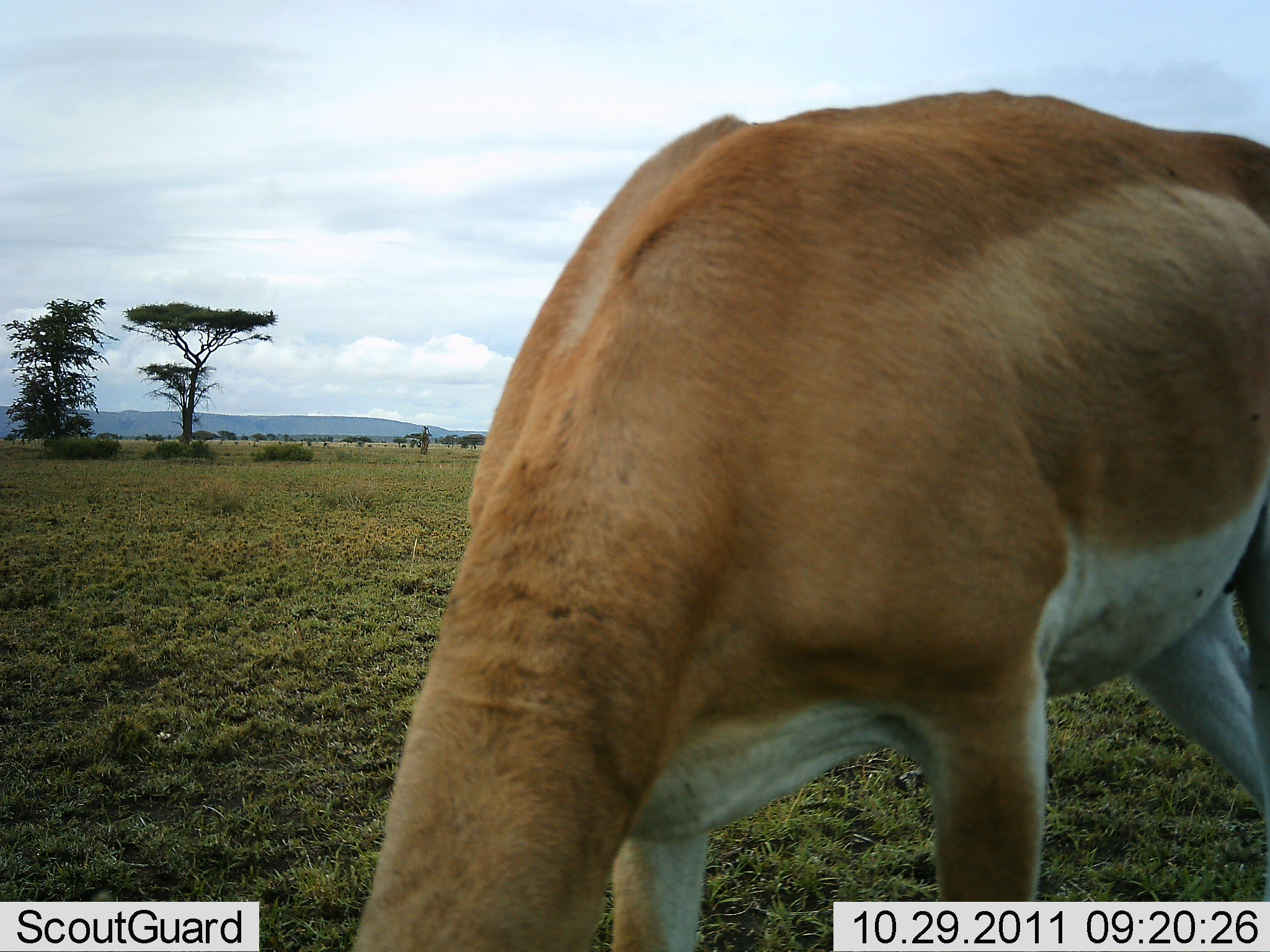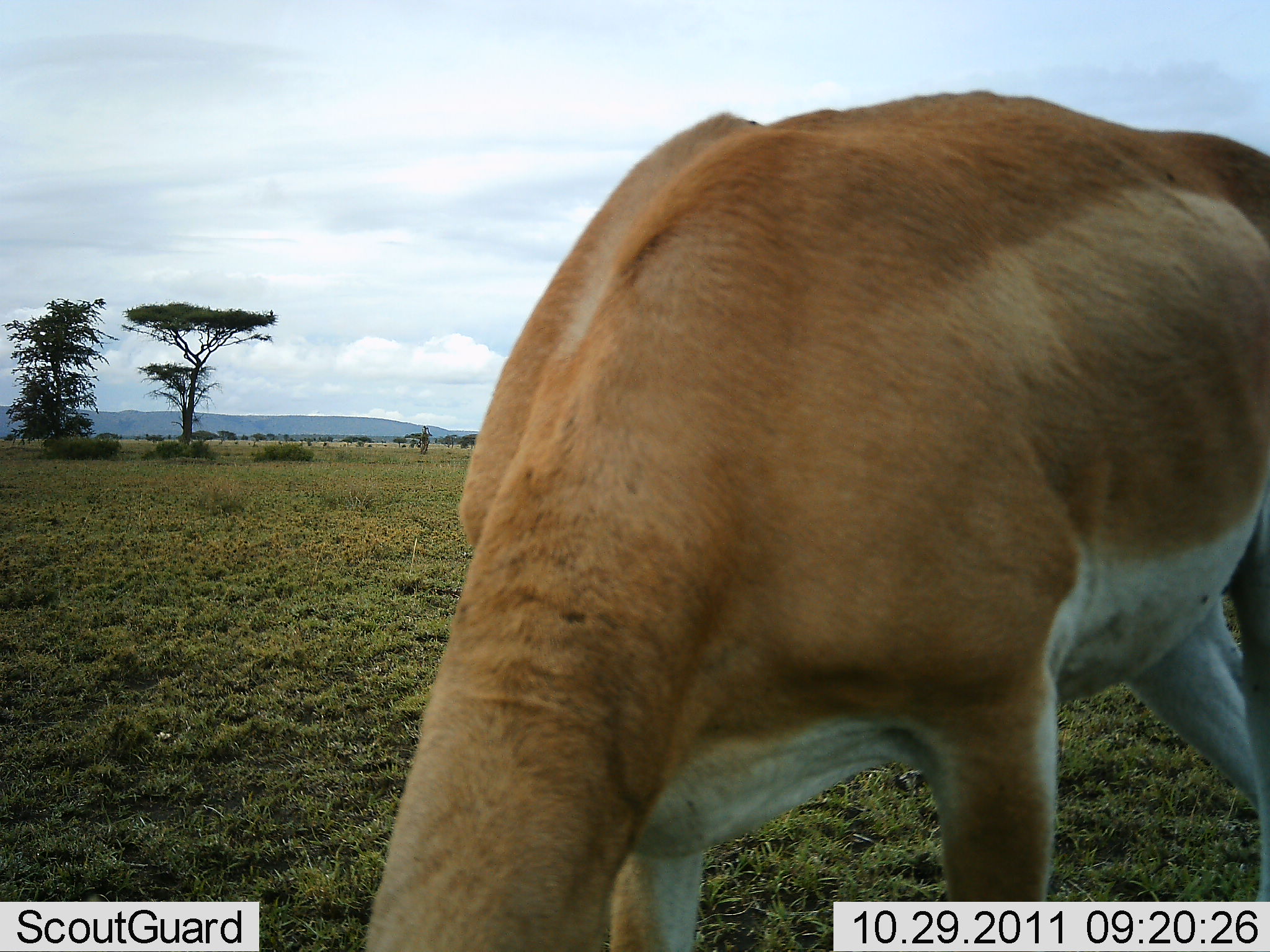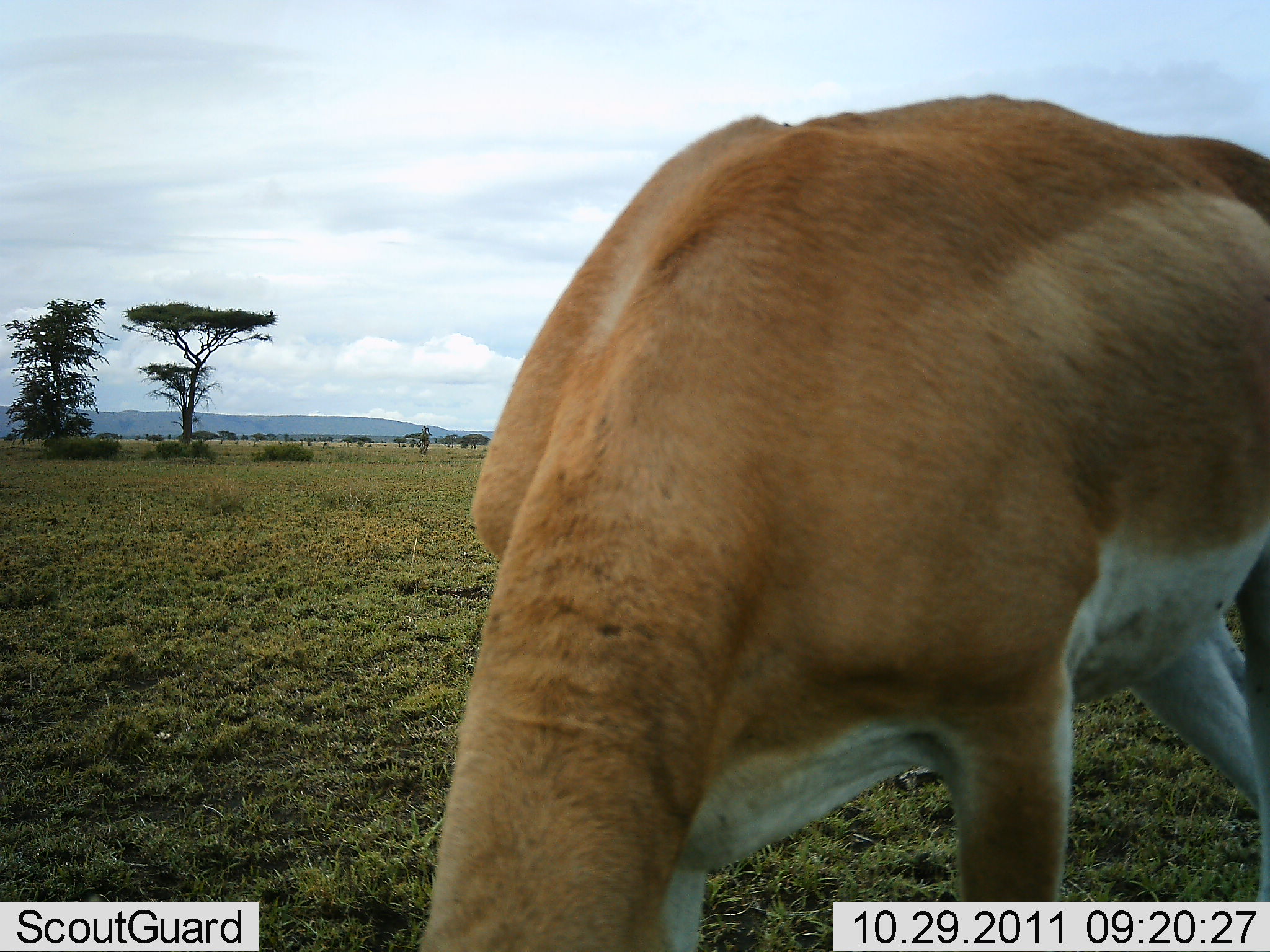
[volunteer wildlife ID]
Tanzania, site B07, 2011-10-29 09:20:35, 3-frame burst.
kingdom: Animalia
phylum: Chordata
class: Mammalia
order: Artiodactyla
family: Bovidae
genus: Nanger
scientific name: Nanger granti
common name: grant's gazelle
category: gazellegrants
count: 1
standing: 25%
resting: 0%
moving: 0%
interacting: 0%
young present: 0%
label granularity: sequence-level